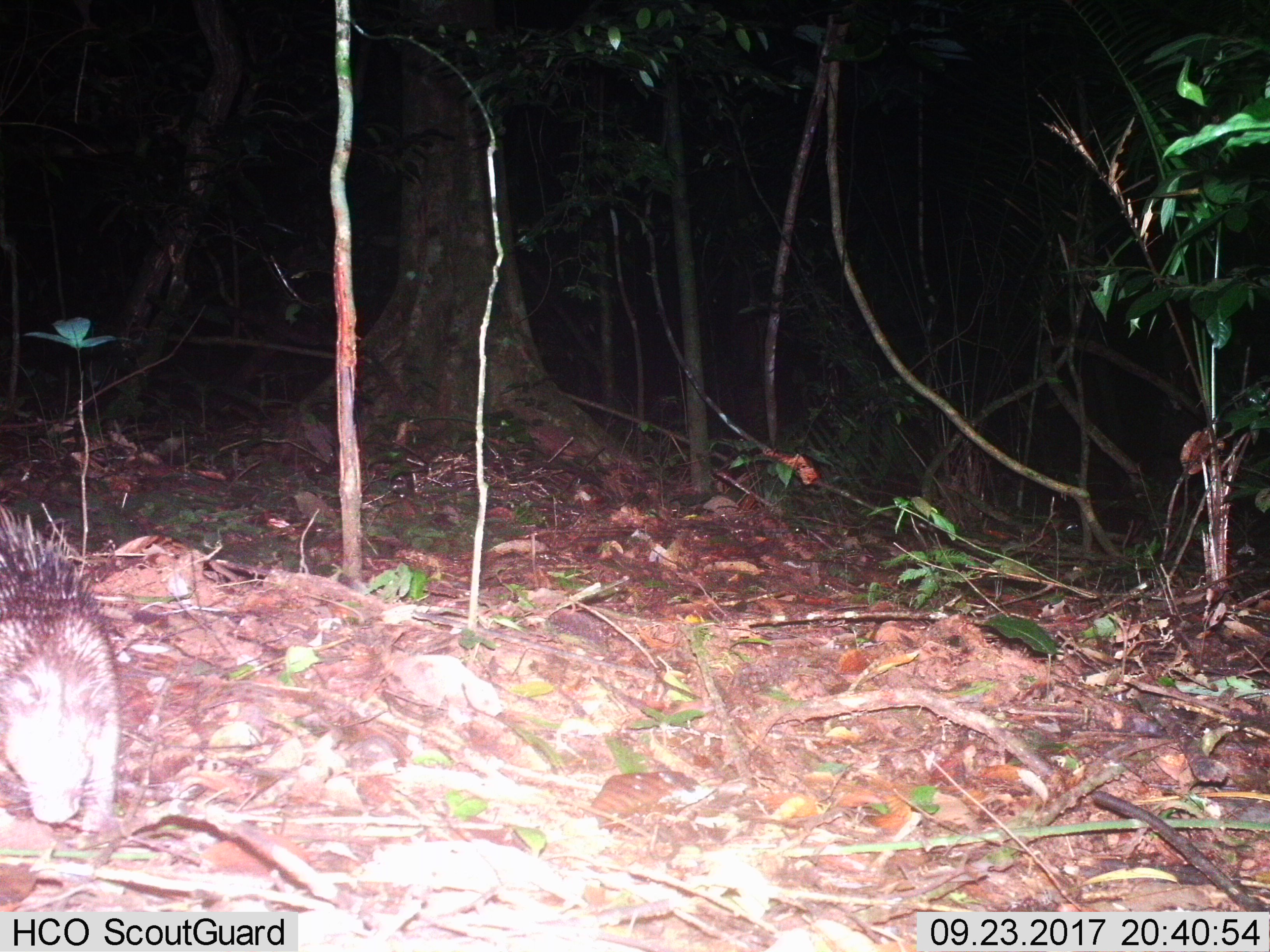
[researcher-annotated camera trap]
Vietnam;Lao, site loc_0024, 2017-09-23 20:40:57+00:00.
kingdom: Animalia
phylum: Chordata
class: Mammalia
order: Rodentia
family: Hystricidae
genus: Atherurus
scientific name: Atherurus macrourus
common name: asiatic brush-tailed porcupine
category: asiatic brush tailed porcupine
Asiatic brush tailed porcupine (asiatic brush-tailed porcupine) (Atherurus macrourus). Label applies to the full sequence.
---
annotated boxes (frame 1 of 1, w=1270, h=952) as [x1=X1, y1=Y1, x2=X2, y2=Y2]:
asiatic brush tailed porcupine: [x1=0, y1=503, x2=121, y2=832]